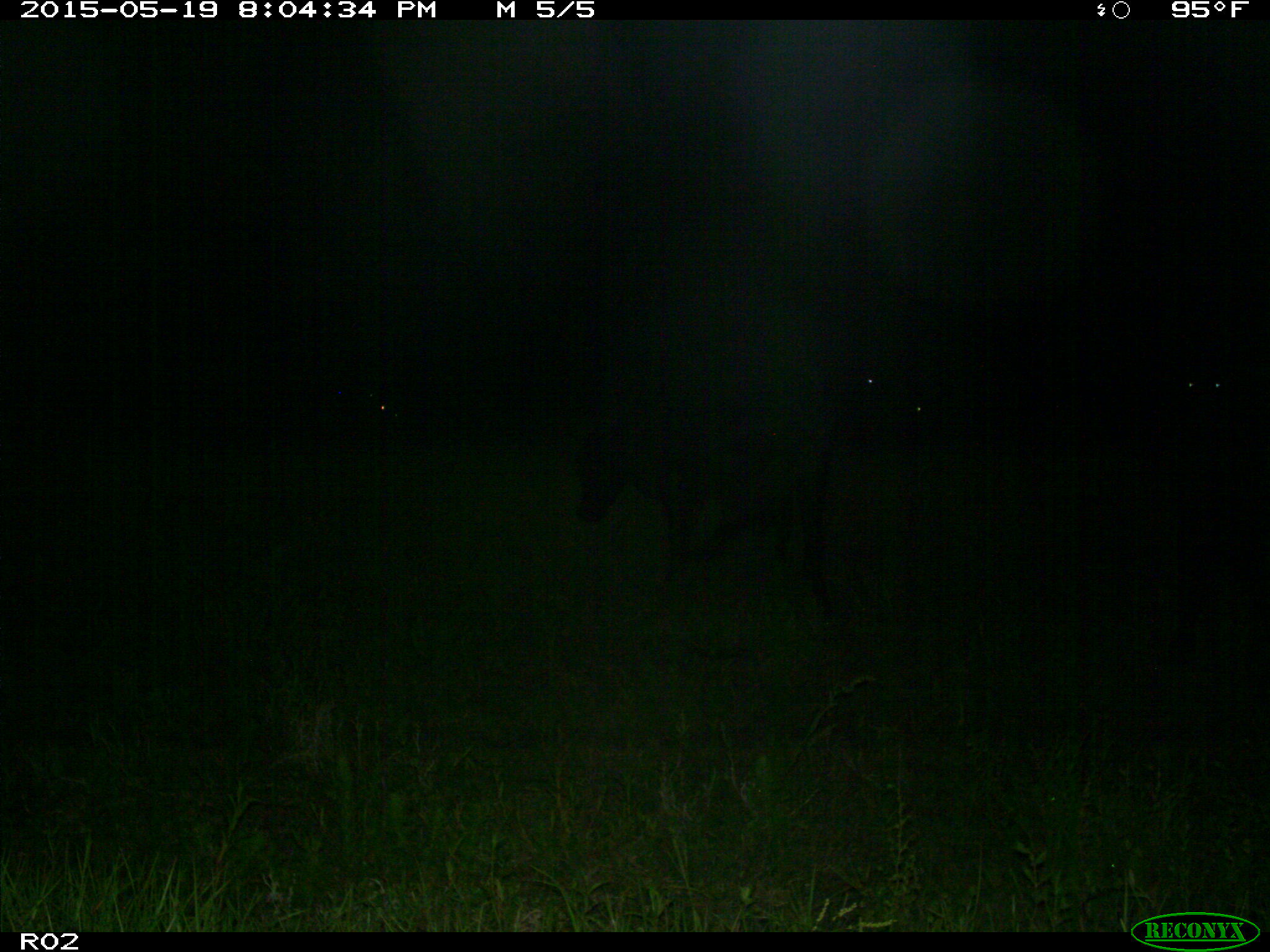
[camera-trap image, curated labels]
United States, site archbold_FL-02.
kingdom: Animalia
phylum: Chordata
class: Mammalia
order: Artiodactyla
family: Bovidae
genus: Bos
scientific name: Bos taurus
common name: domestic cow